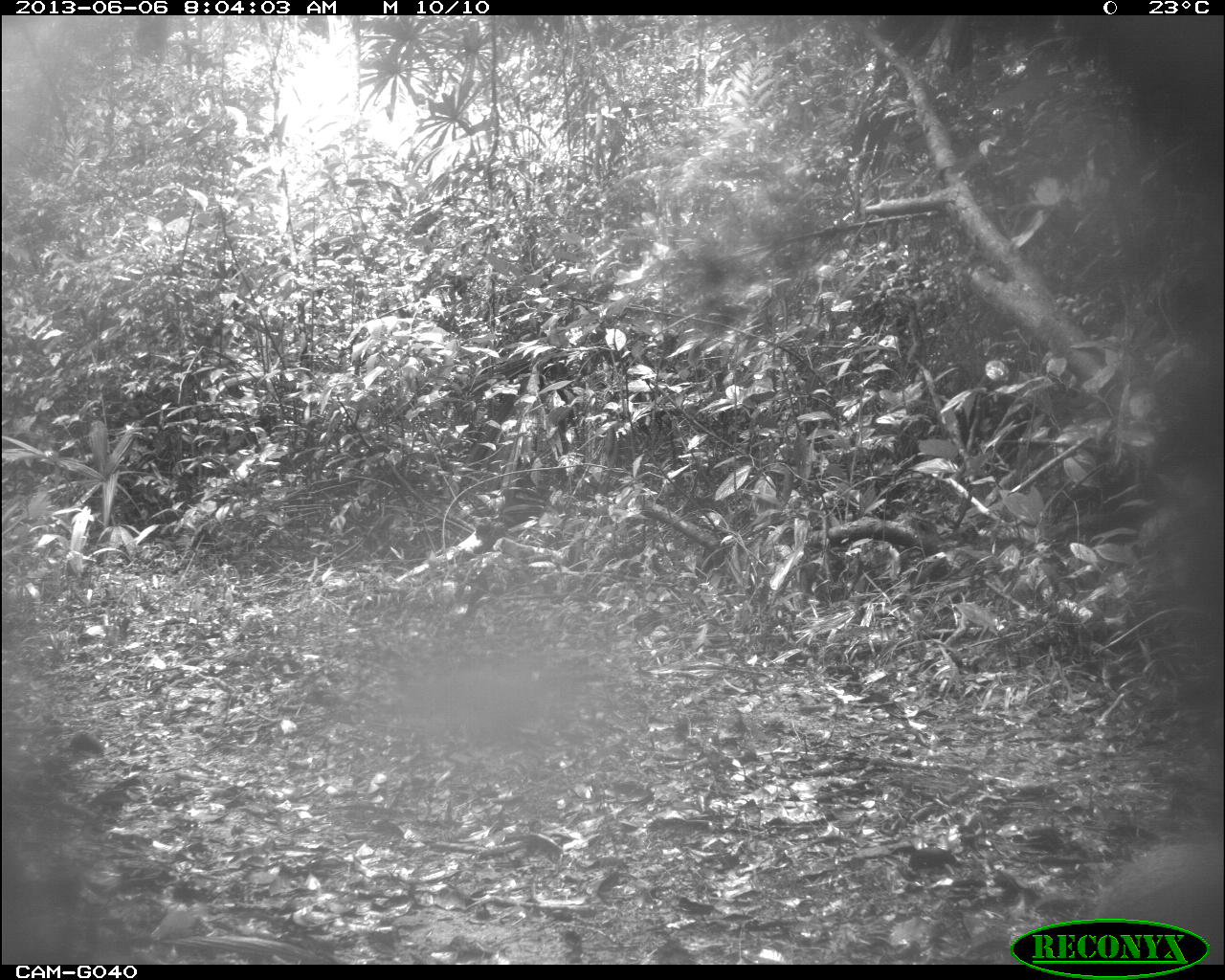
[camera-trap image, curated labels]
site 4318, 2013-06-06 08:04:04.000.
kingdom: Animalia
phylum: Chordata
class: Mammalia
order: Rodentia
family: Dasyproctidae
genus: Dasyprocta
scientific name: Dasyprocta punctata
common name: central american agouti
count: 2